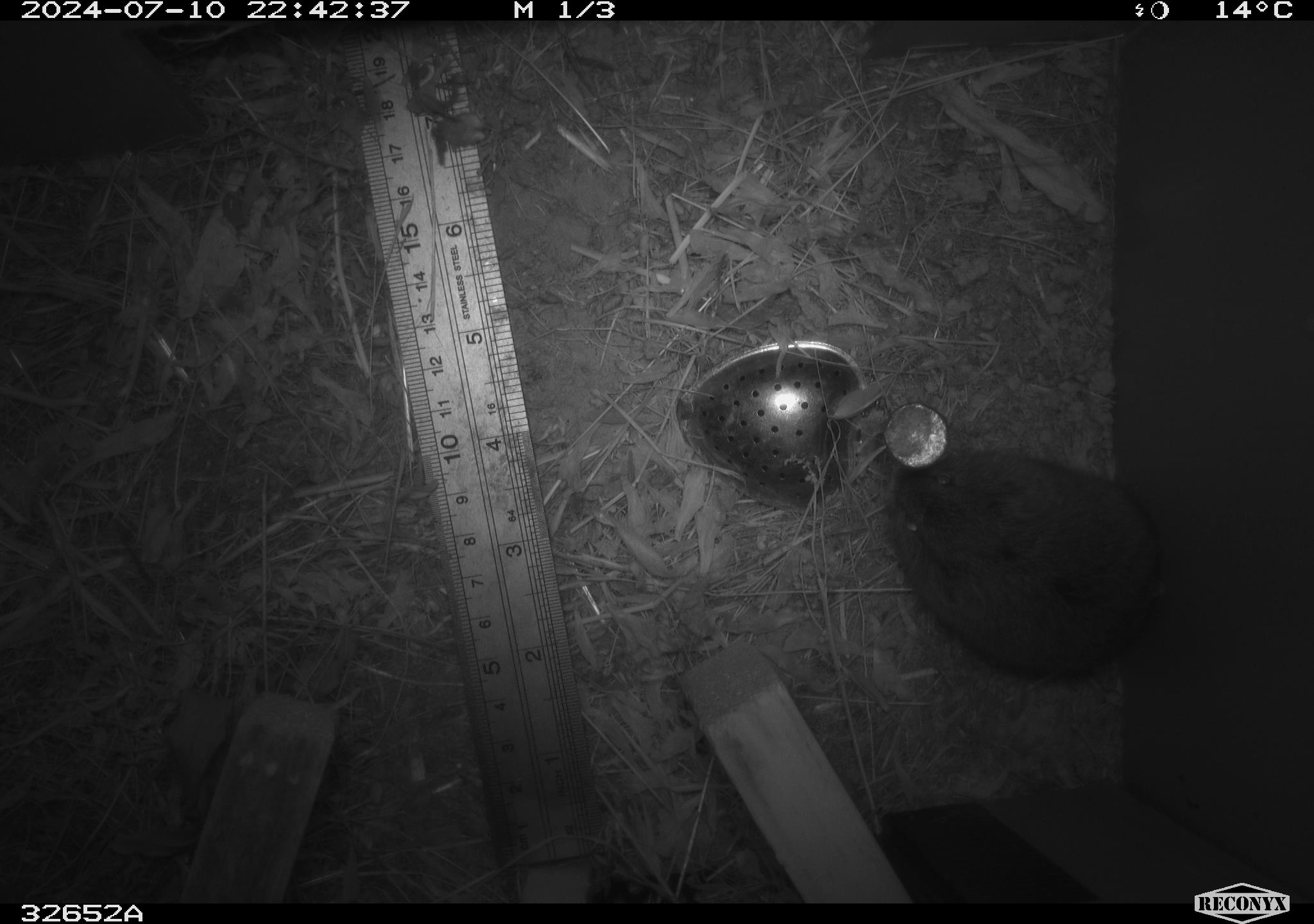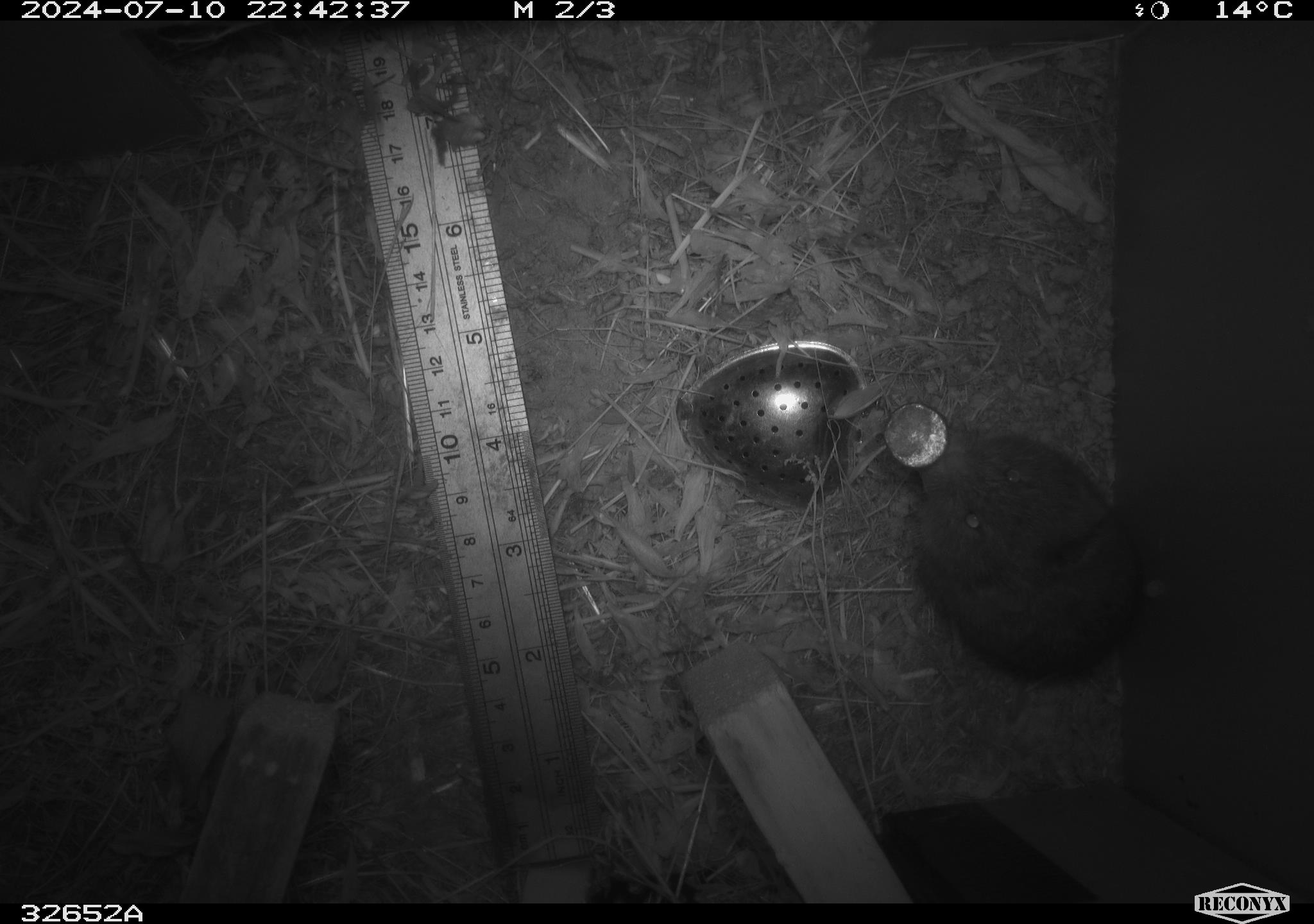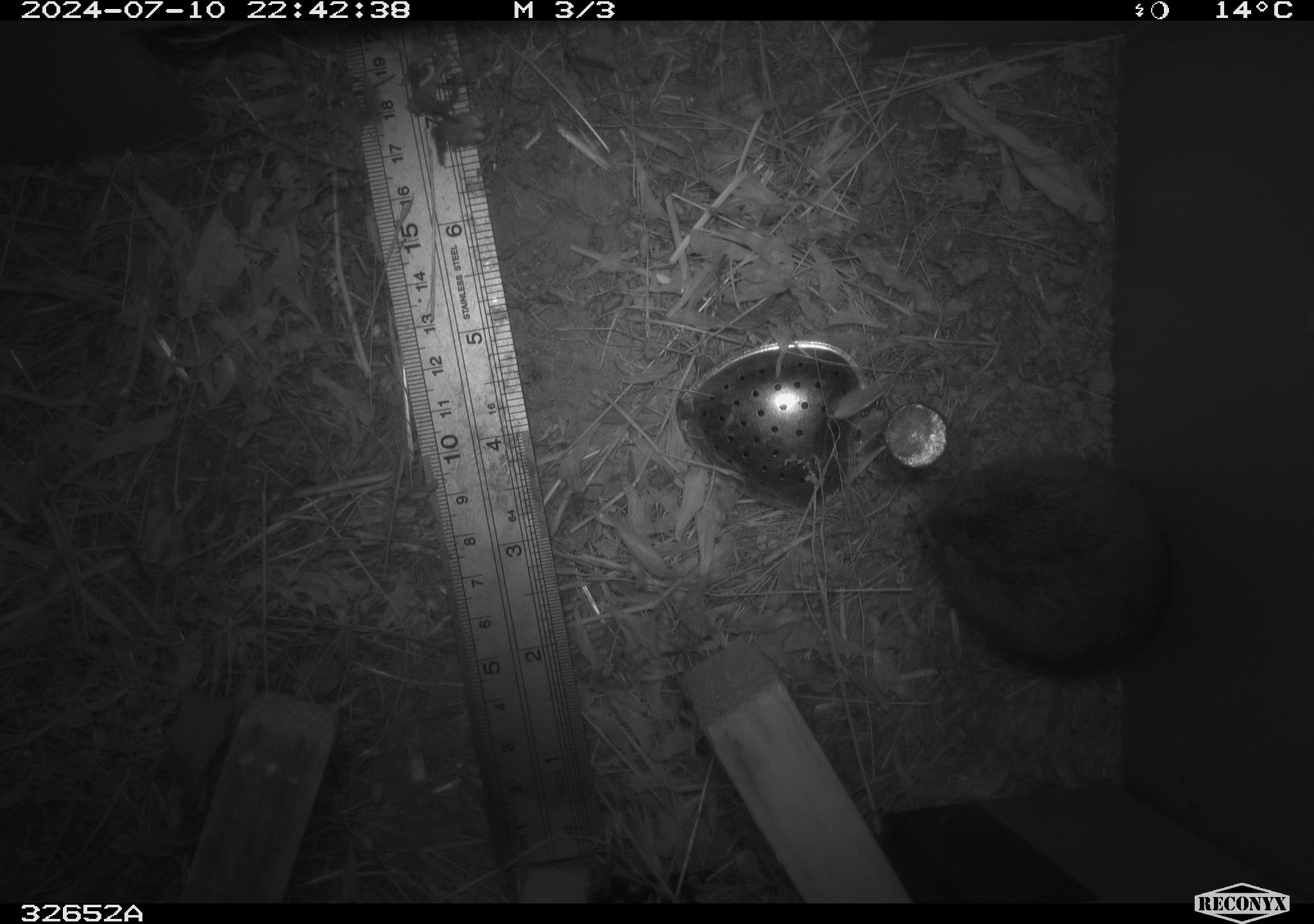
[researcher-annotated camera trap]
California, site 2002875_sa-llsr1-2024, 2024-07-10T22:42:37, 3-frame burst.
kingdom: Animalia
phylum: Chordata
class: Mammalia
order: Rodentia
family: Cricetidae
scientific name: Arvicolinae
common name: voles, lemmings, and muskrats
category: arvicolinae subfamily